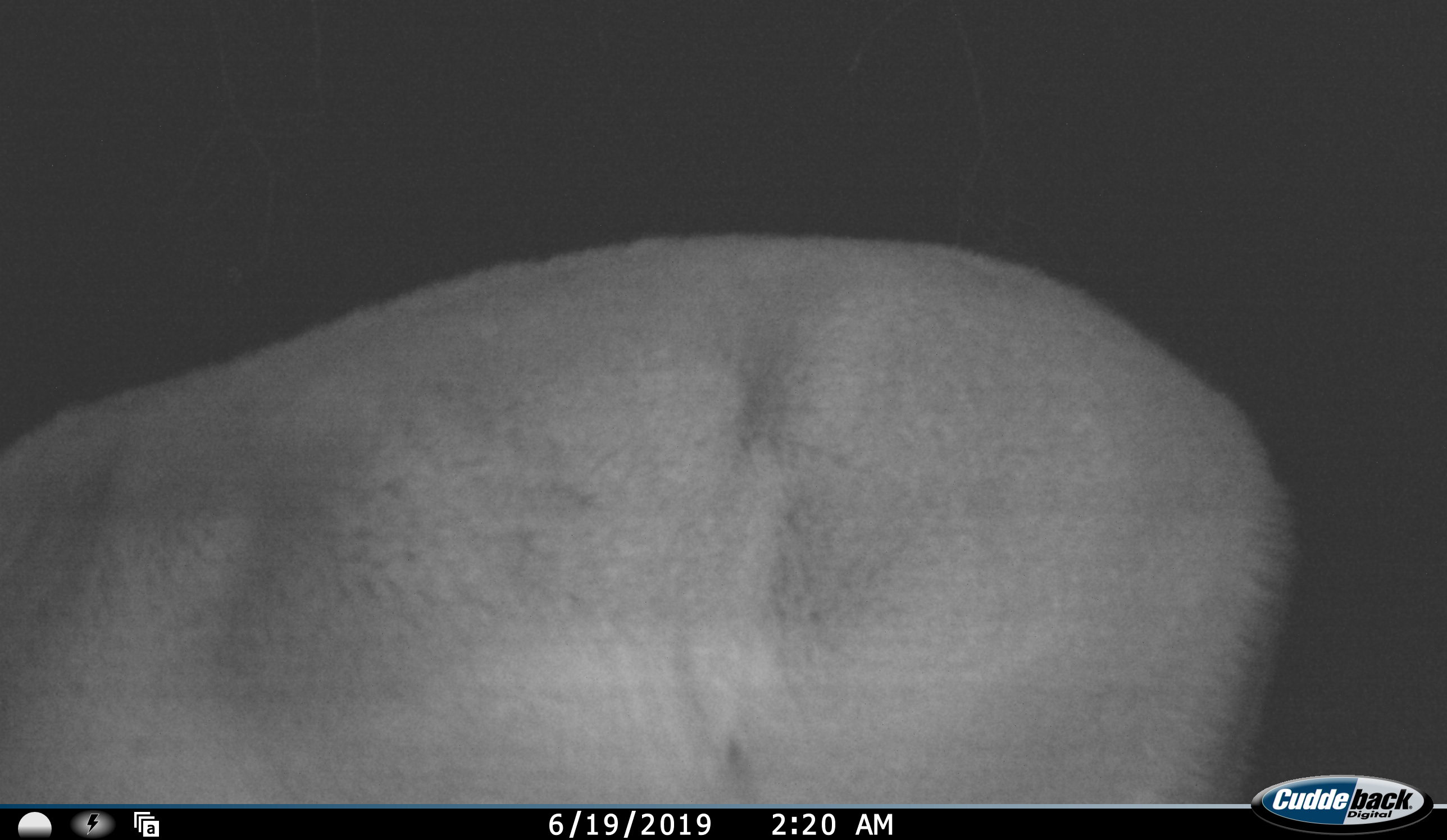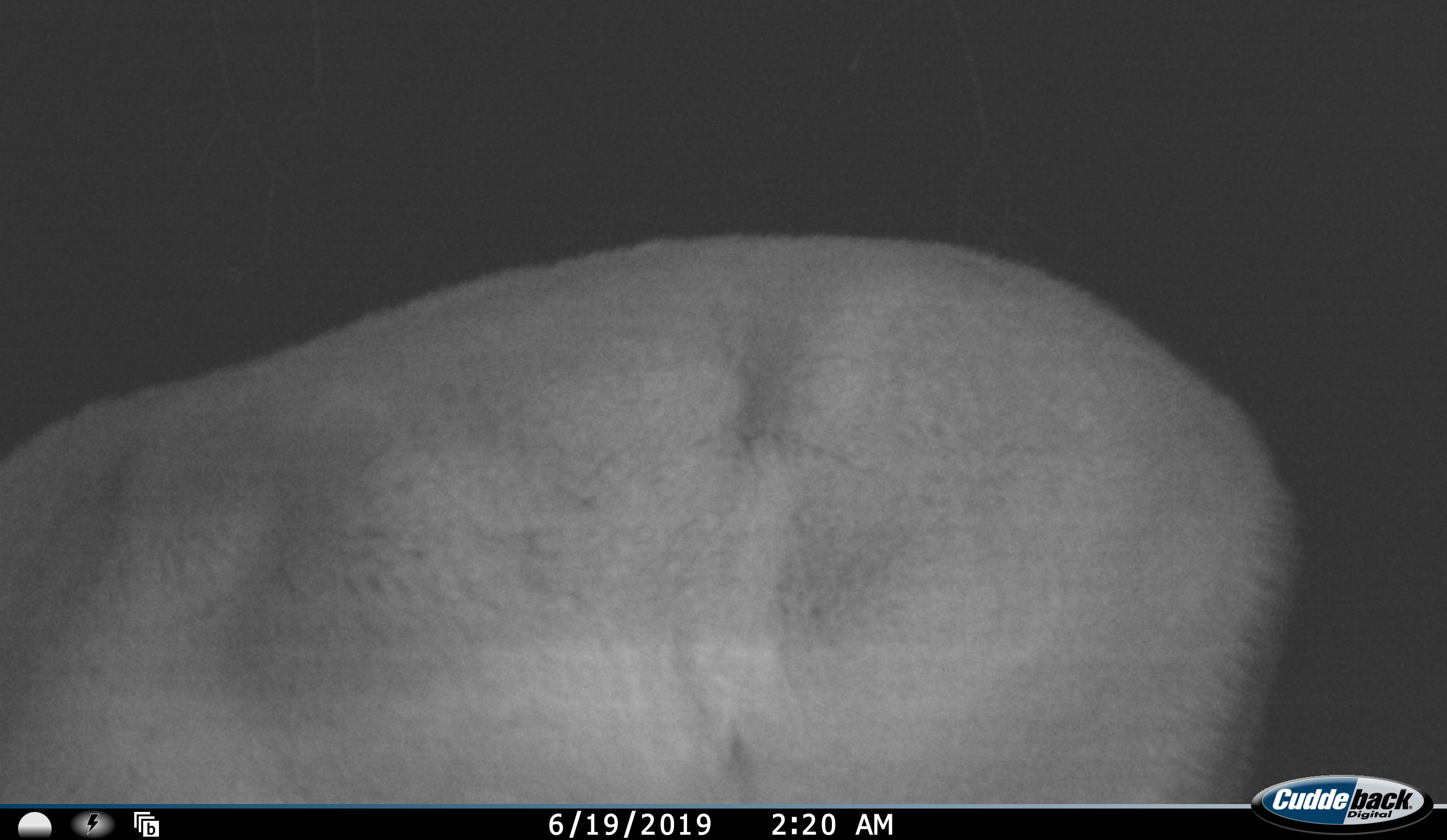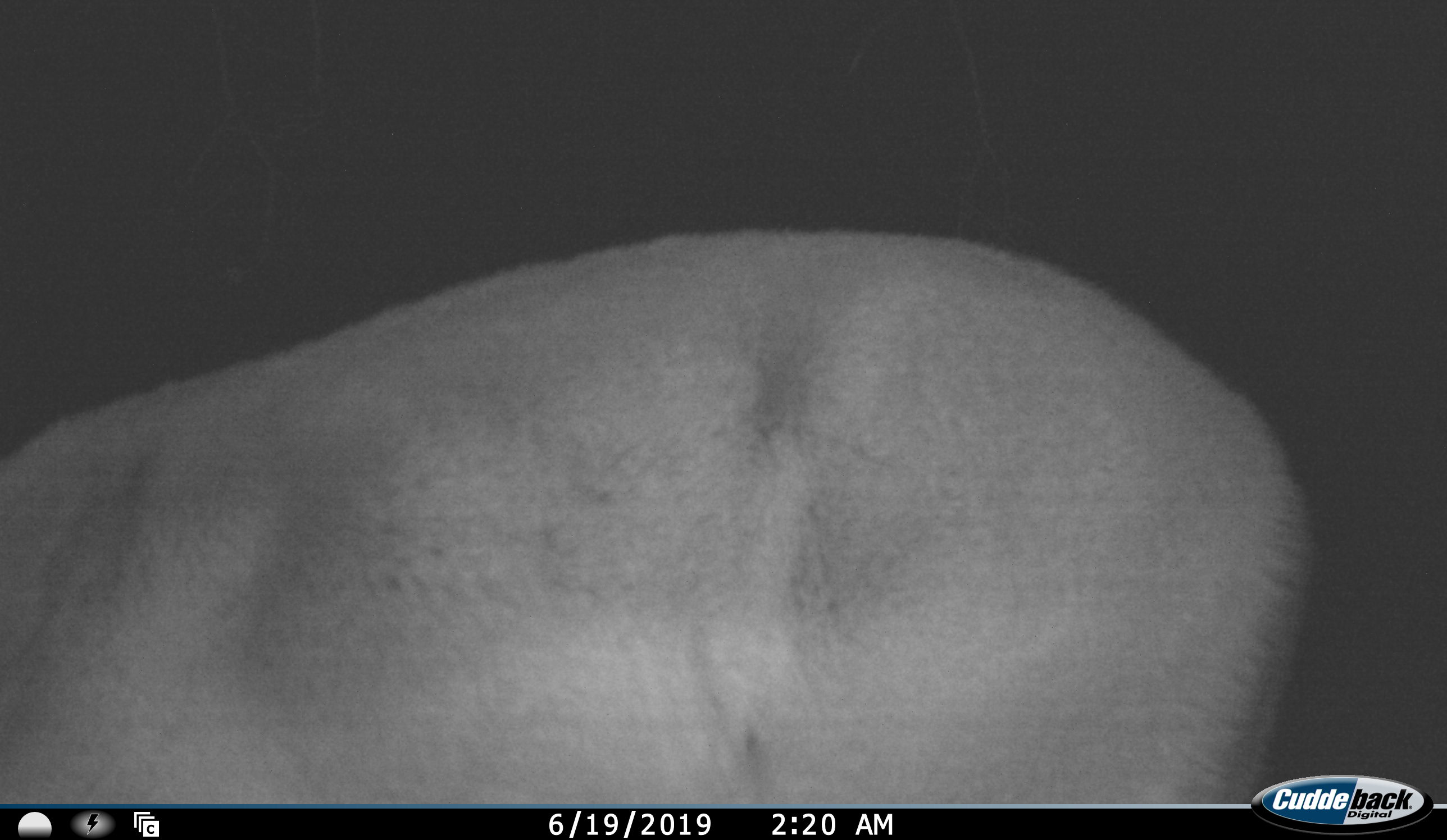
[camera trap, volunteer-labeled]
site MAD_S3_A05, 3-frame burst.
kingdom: Animalia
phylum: Chordata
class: Mammalia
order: Artiodactyla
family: Bovidae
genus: Aepyceros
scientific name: Aepyceros melampus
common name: impala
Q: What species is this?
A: Impala (Aepyceros melampus).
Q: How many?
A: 1.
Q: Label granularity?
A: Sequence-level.